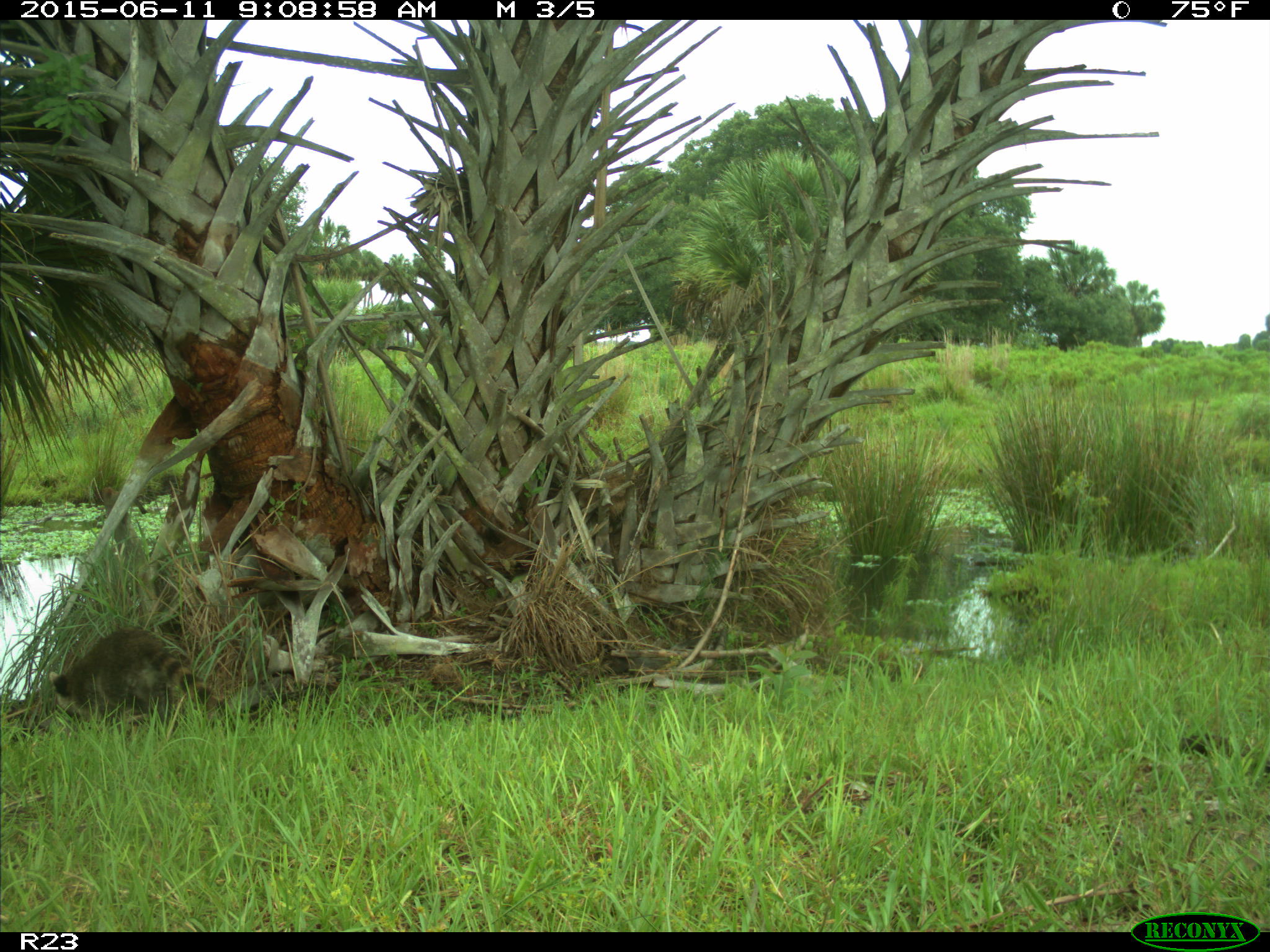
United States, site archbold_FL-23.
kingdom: Animalia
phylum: Chordata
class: Mammalia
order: Artiodactyla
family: Bovidae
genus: Bos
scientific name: Bos taurus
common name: domestic cow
Bos taurus (domestic cow).